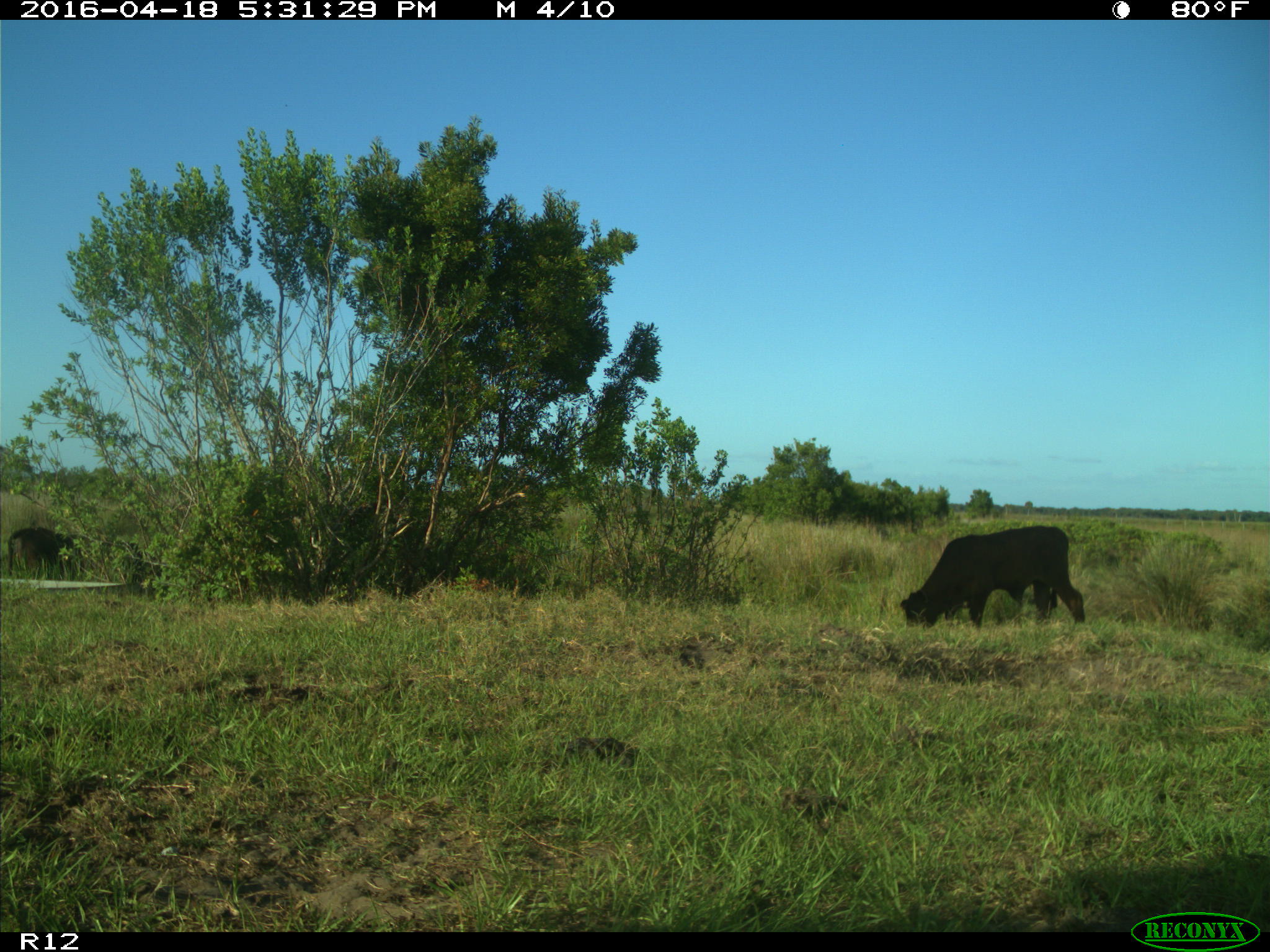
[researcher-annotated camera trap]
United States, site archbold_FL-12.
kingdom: Animalia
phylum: Chordata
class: Mammalia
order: Artiodactyla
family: Bovidae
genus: Bos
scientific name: Bos taurus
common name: domestic cow